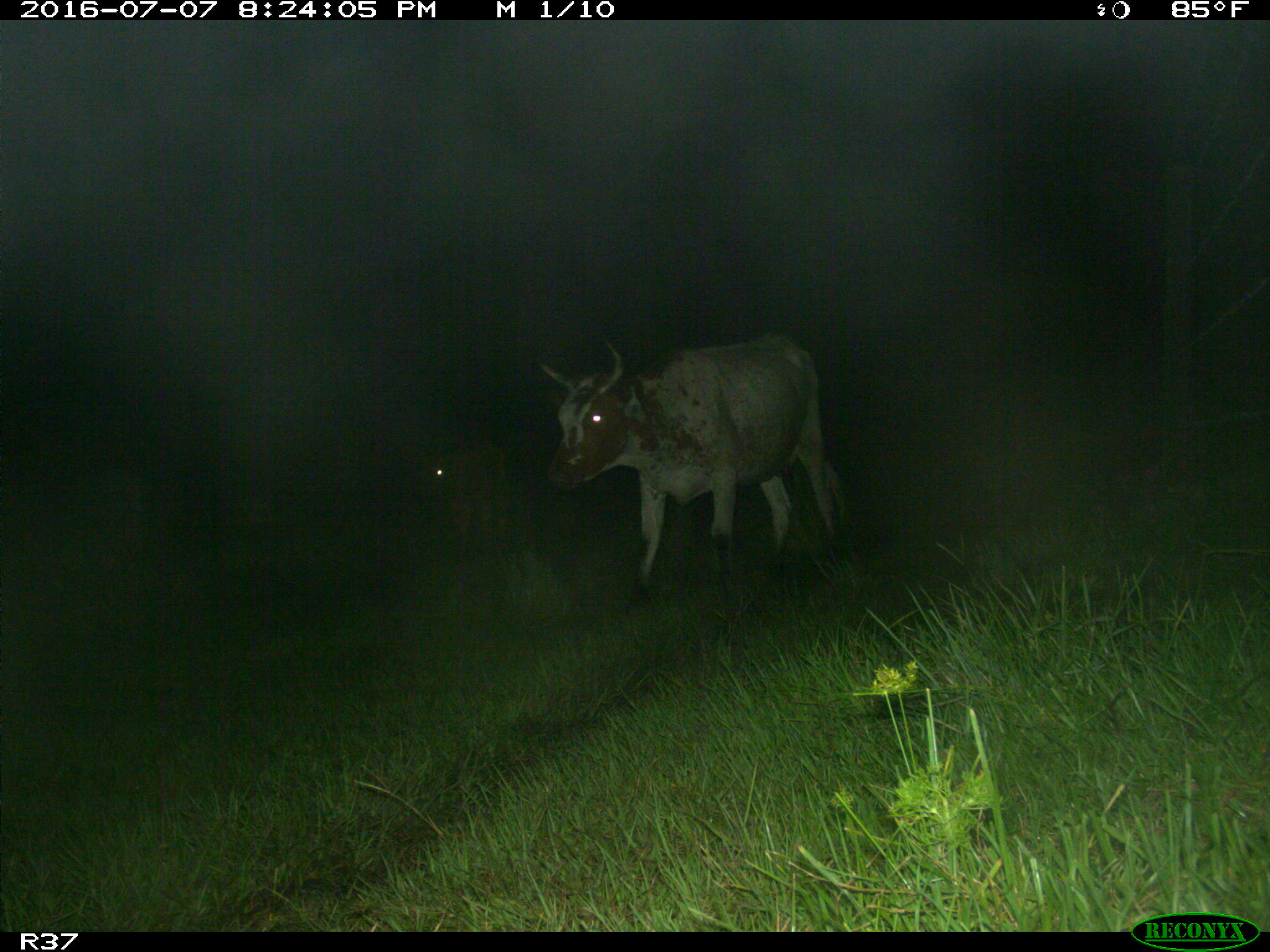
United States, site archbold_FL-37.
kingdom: Animalia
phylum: Chordata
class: Mammalia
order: Artiodactyla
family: Bovidae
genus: Bos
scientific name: Bos taurus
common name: domestic cow